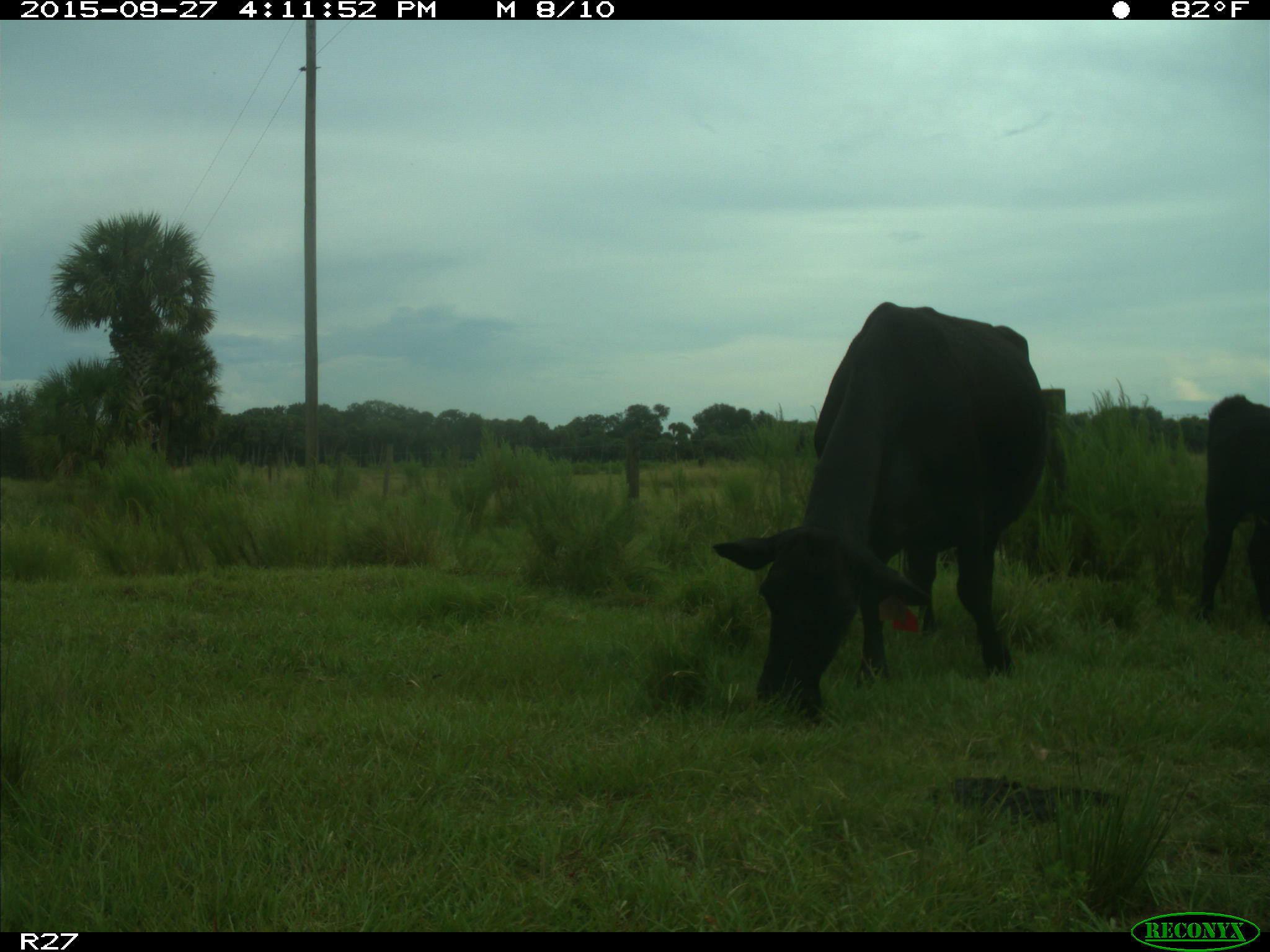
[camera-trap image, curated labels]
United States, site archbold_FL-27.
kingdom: Animalia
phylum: Chordata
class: Mammalia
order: Artiodactyla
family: Bovidae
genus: Bos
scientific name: Bos taurus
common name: domestic cow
Bos taurus (domestic cow).